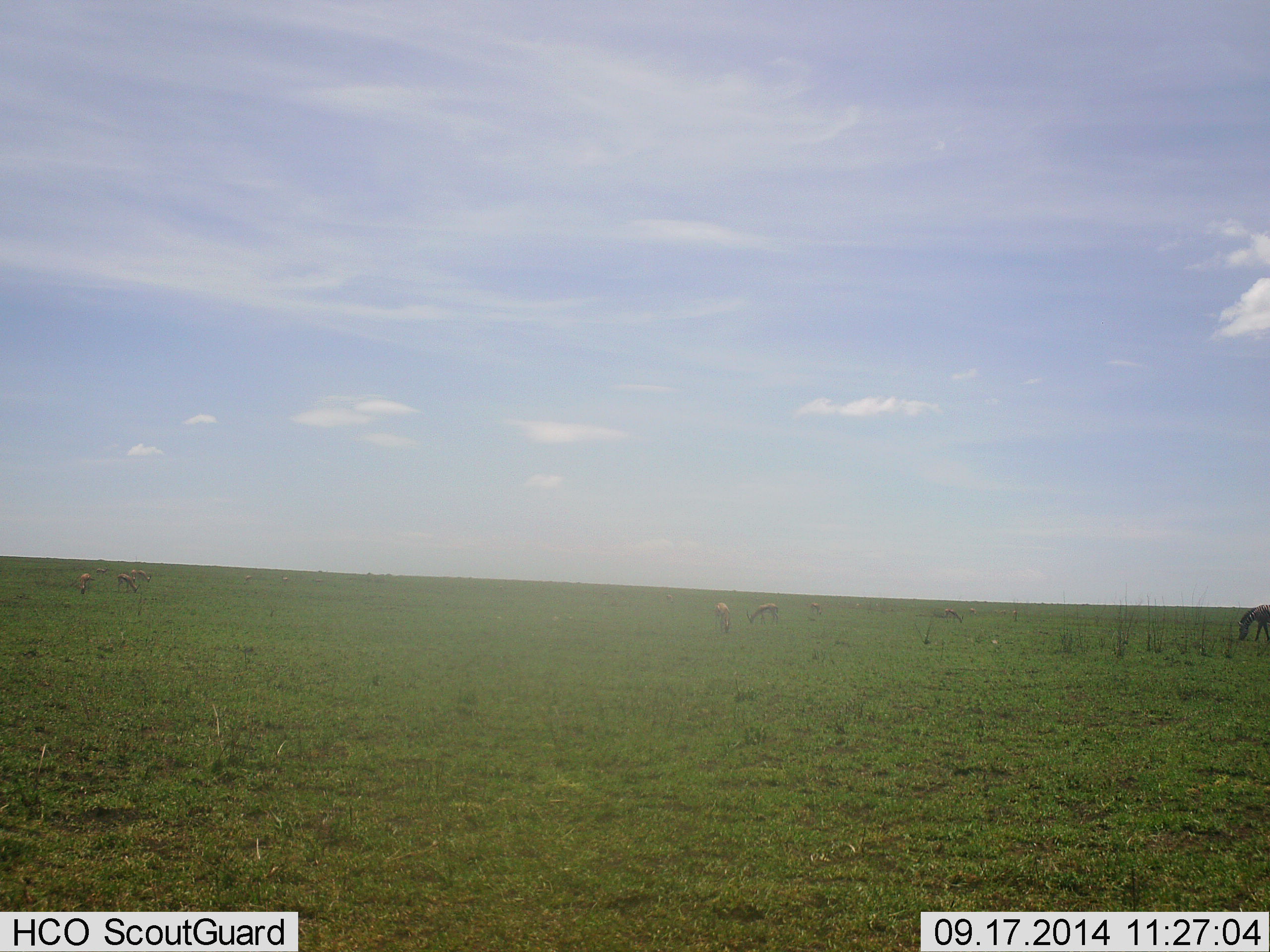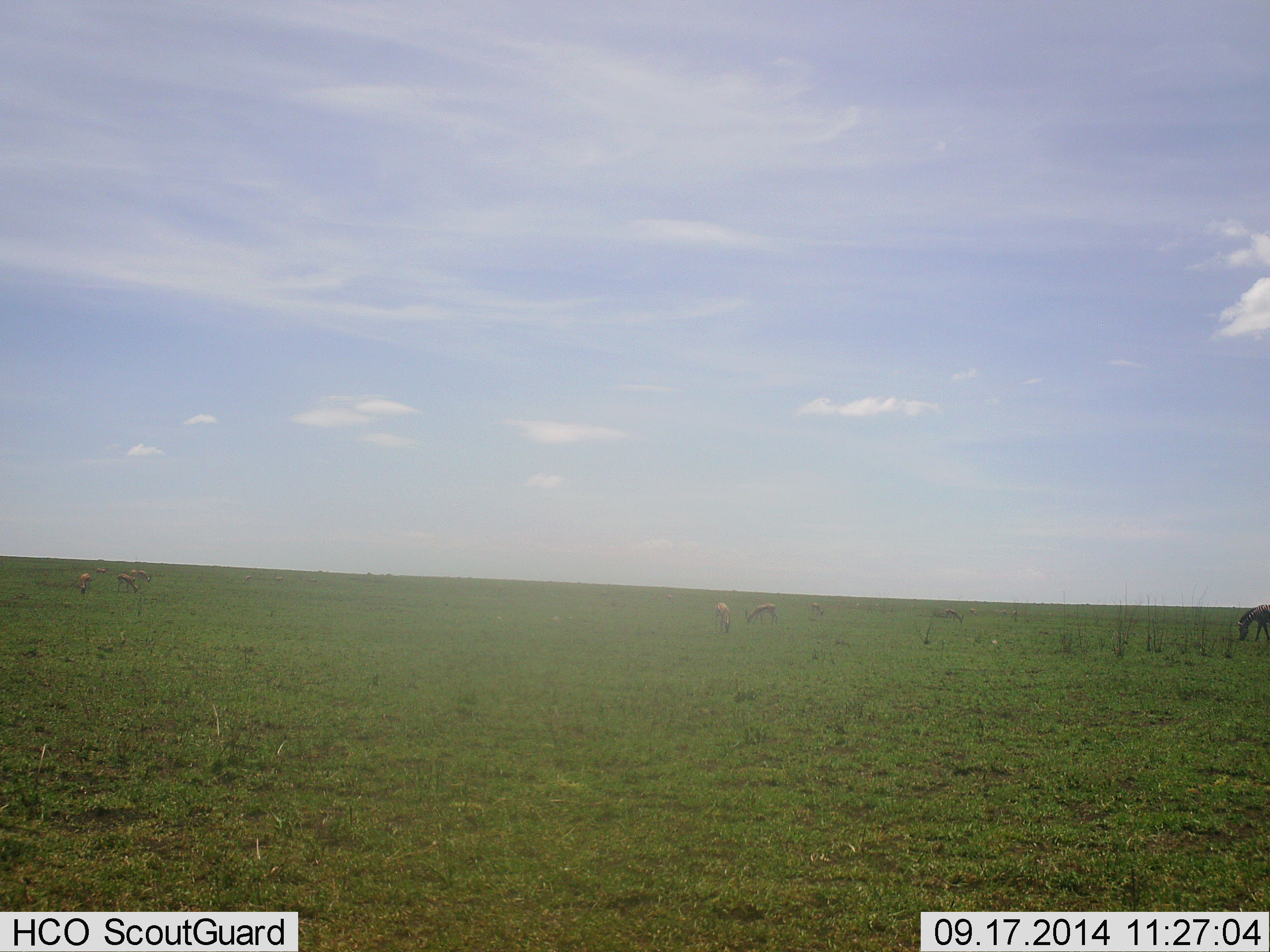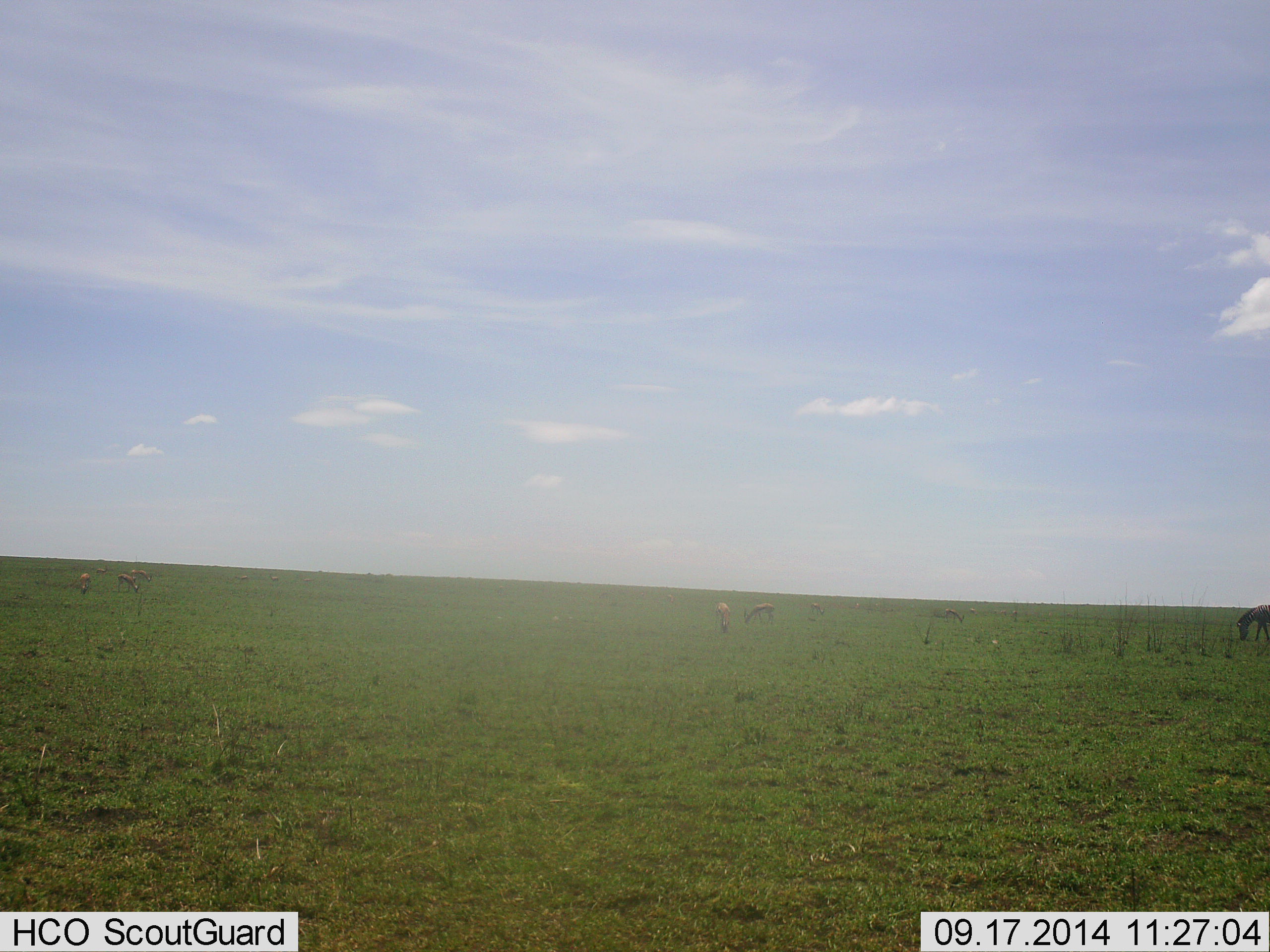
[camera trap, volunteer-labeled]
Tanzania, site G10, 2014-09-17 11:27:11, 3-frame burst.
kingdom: Animalia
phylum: Chordata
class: Mammalia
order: Artiodactyla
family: Bovidae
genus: Eudorcas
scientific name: Eudorcas thomsonii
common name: thomson's gazelle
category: gazellethomsons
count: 6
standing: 20%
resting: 0%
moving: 0%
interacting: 0%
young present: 0%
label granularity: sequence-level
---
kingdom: Animalia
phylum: Chordata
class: Mammalia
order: Perissodactyla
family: Equidae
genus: Equus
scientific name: Equus quagga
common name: plains zebra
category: zebra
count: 1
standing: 21%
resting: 0%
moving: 7%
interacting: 0%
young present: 0%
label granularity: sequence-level